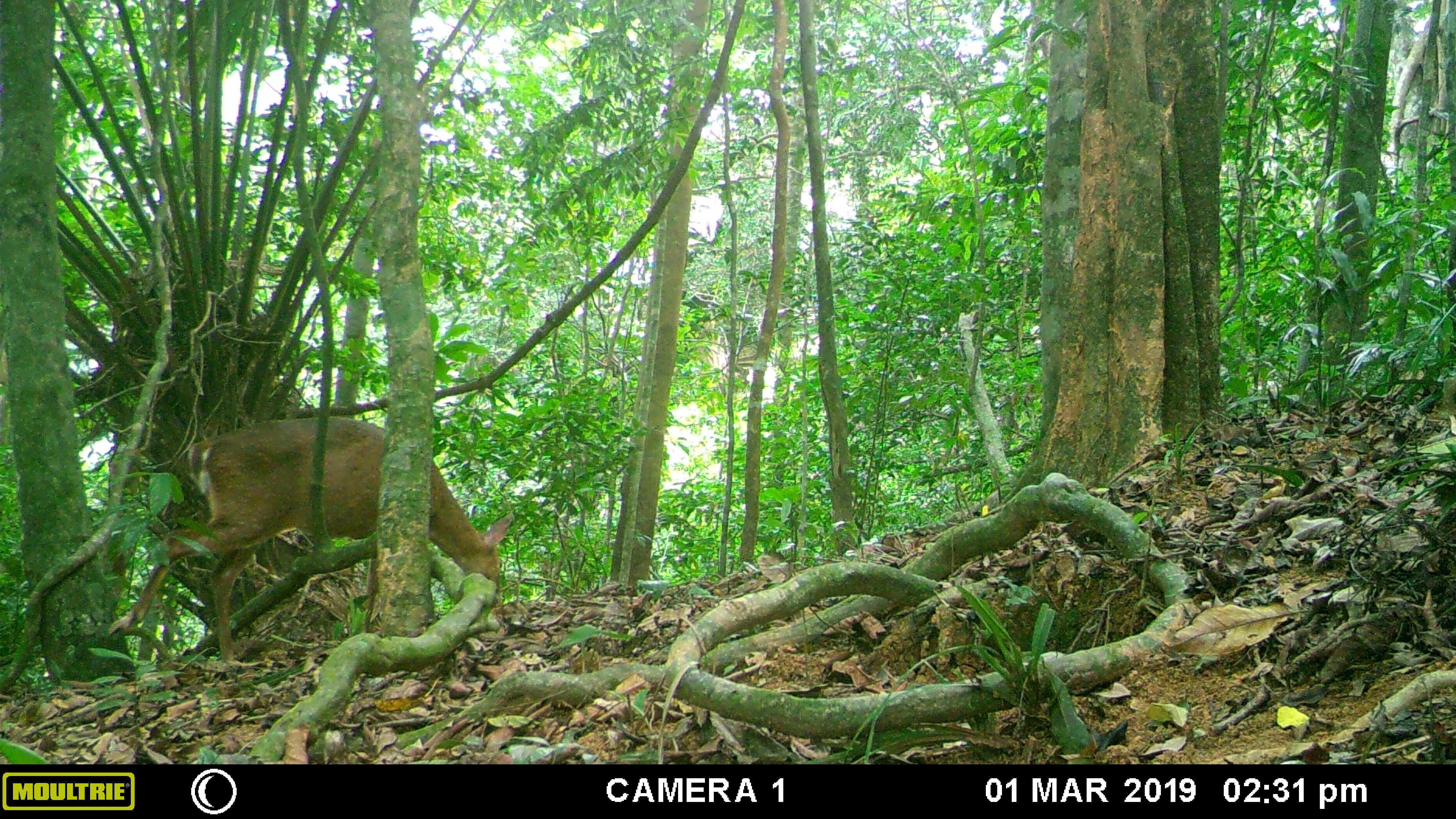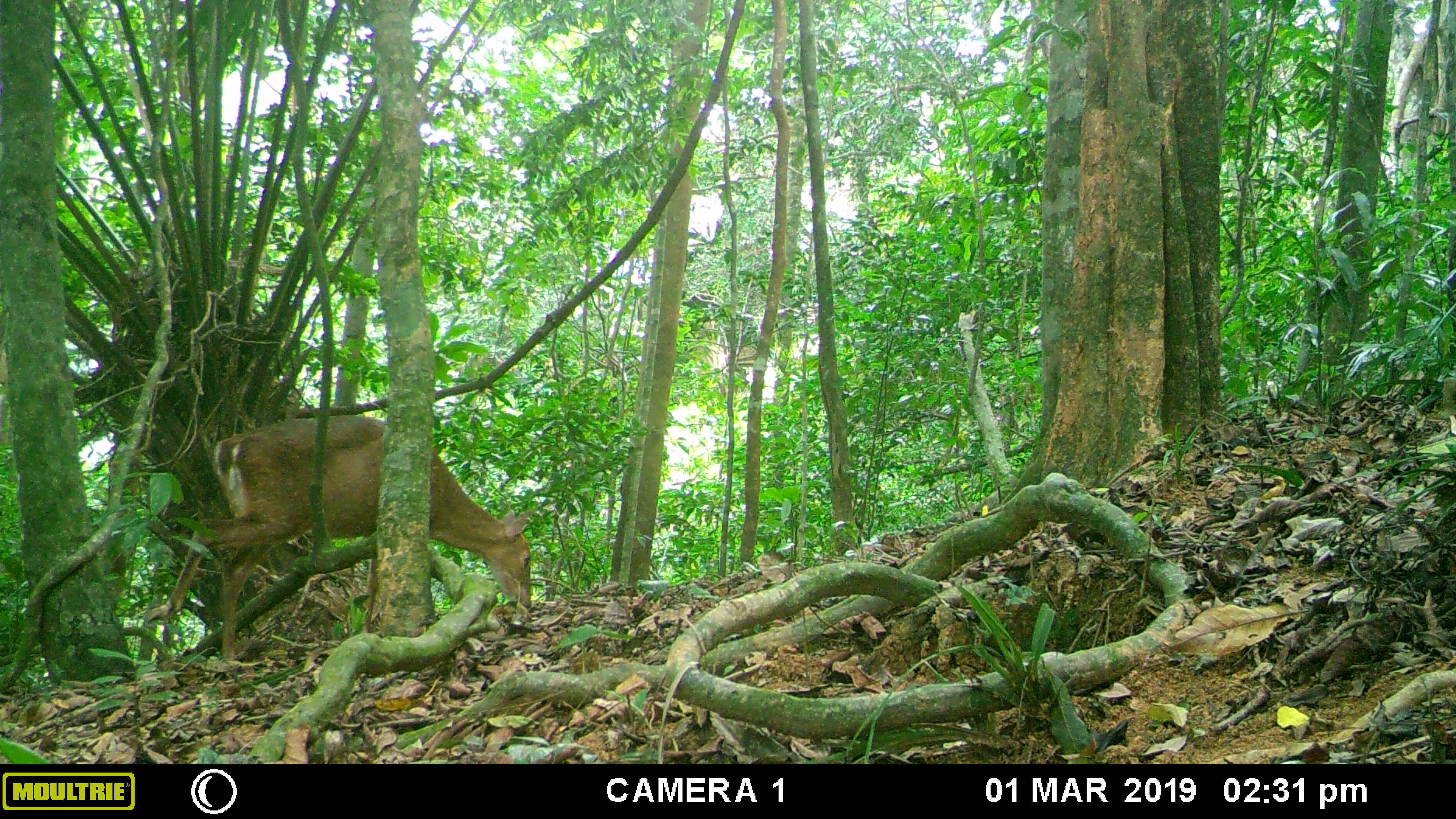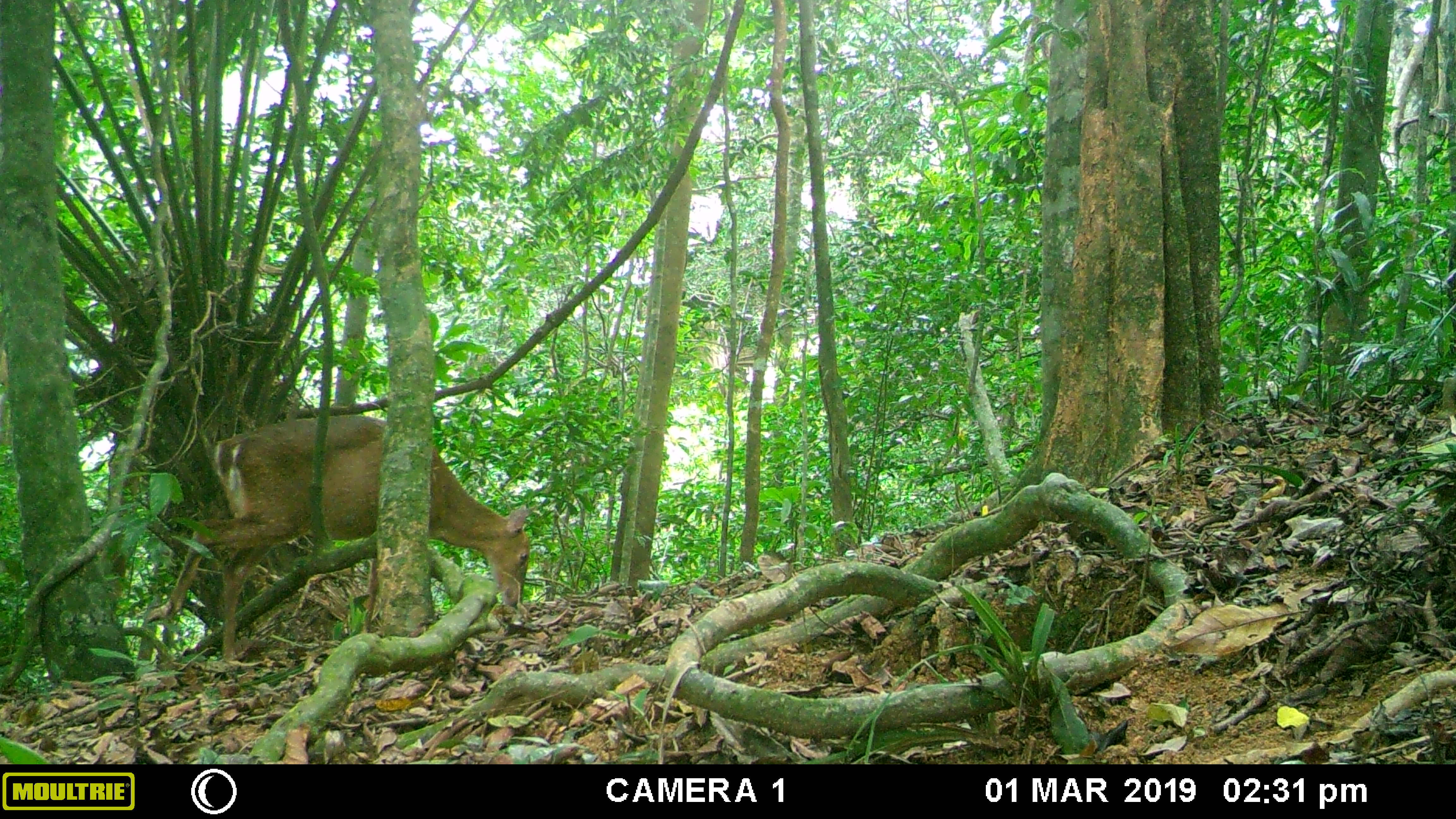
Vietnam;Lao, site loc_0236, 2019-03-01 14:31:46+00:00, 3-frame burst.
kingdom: Animalia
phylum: Chordata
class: Mammalia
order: Artiodactyla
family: Cervidae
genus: Muntiacus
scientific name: Muntiacus vuquangensis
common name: large-antlered muntjac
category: large antlered muntjac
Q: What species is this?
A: Large antlered muntjac (large-antlered muntjac) (Muntiacus vuquangensis).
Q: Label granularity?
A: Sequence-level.